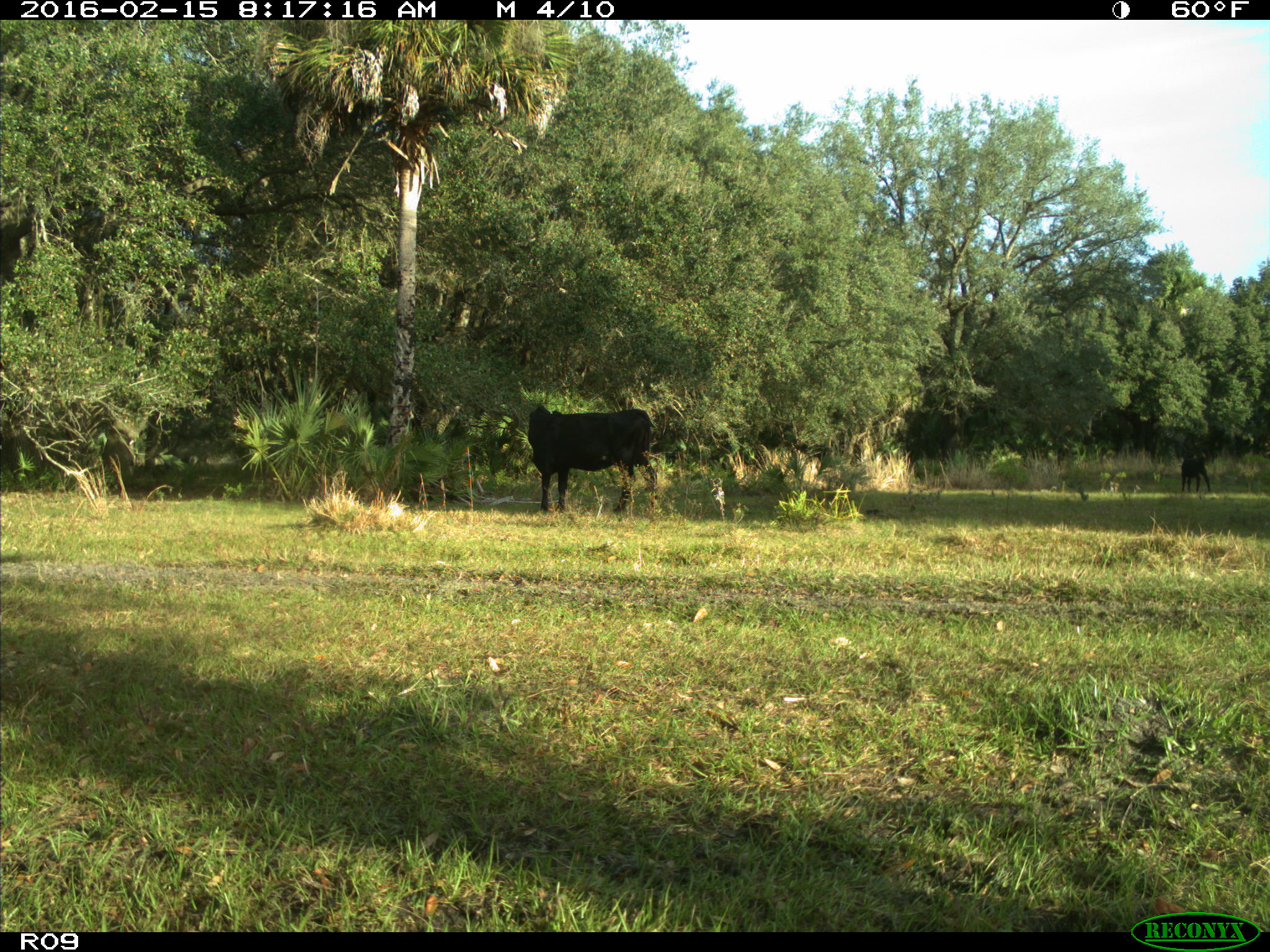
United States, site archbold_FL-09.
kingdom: Animalia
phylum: Chordata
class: Mammalia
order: Artiodactyla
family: Bovidae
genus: Bos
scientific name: Bos taurus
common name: domestic cow